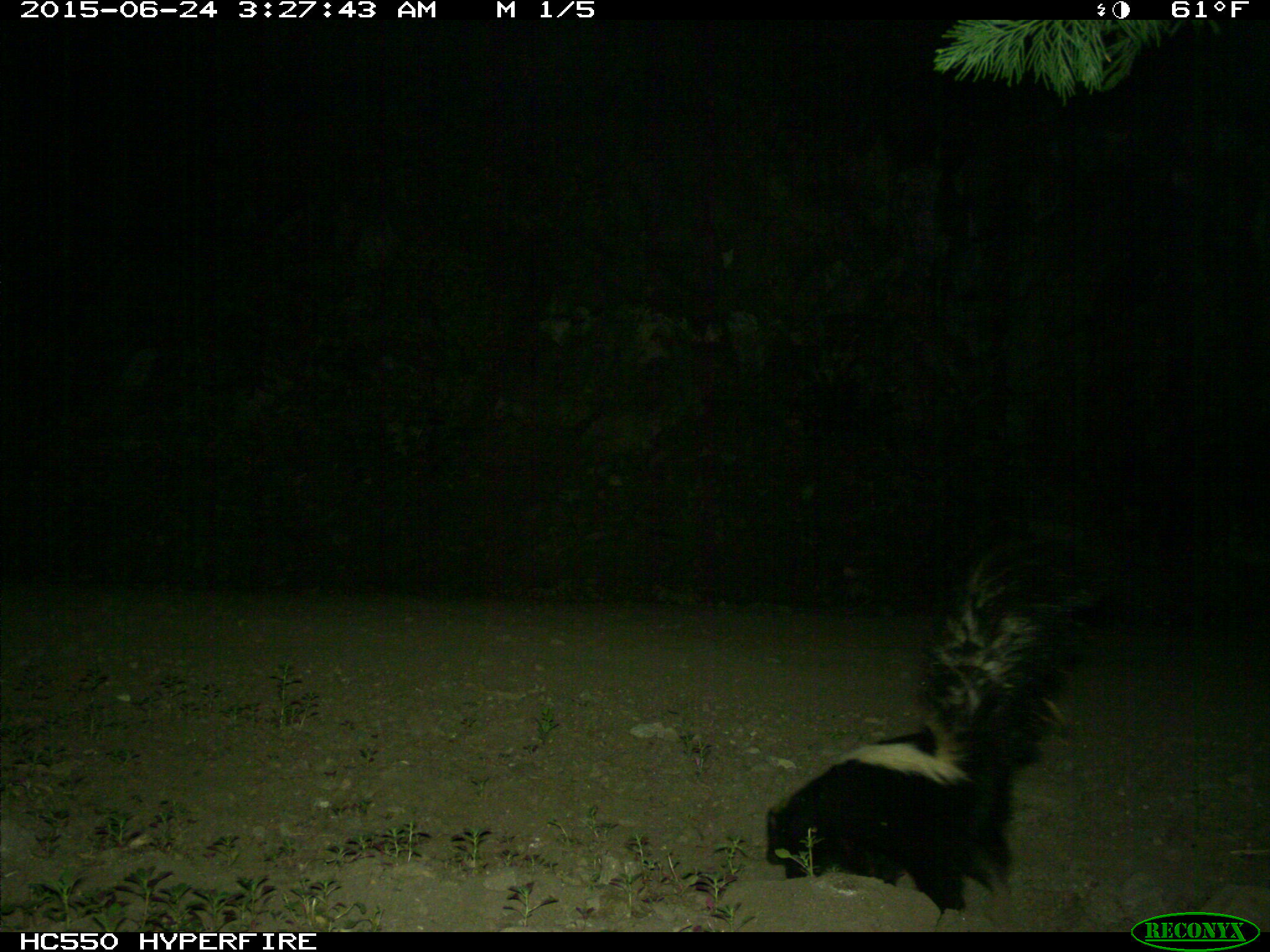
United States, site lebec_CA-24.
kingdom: Animalia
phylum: Chordata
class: Mammalia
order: Carnivora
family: Mephitidae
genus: Mephitis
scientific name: Mephitis mephitis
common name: striped skunk